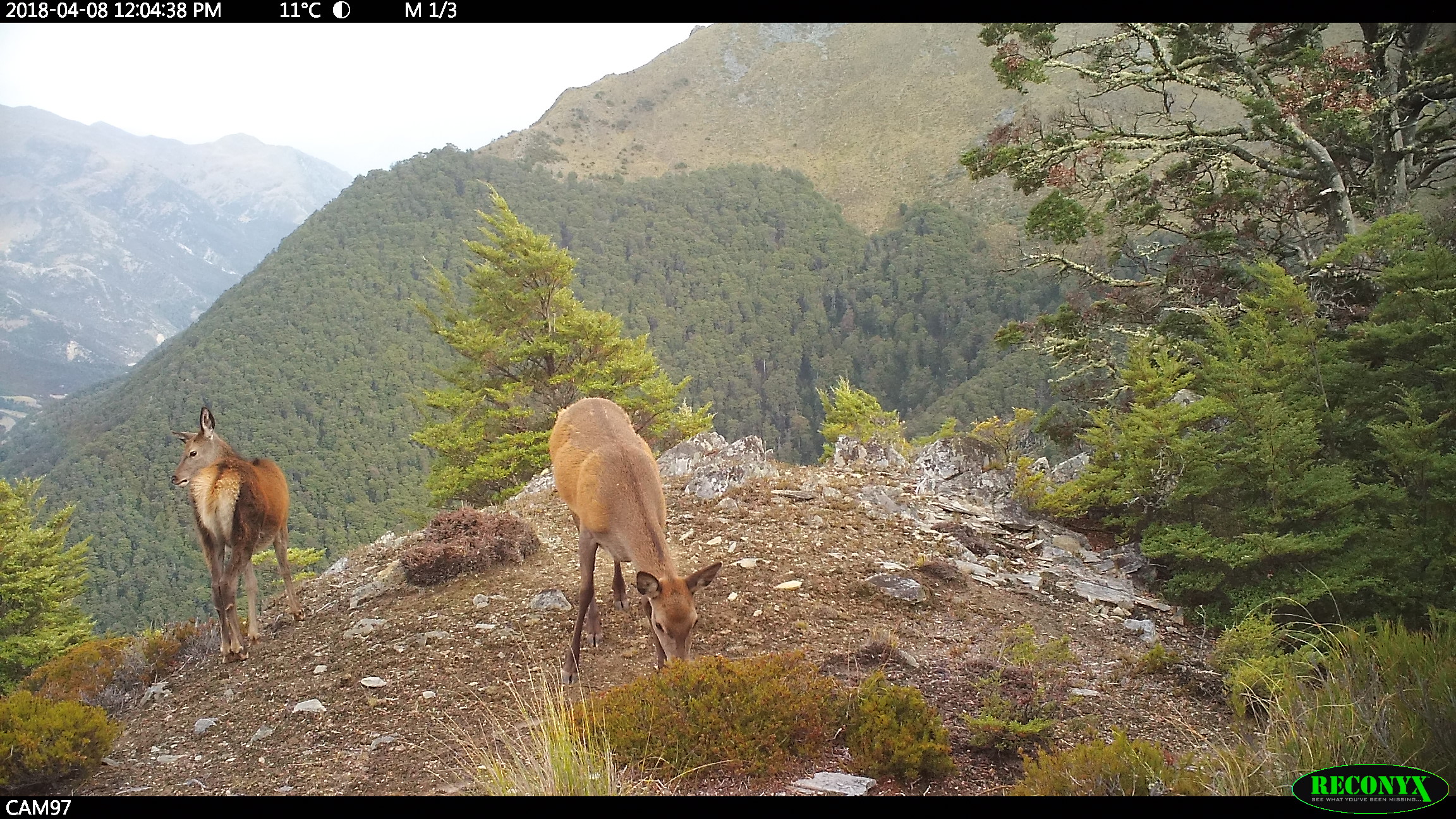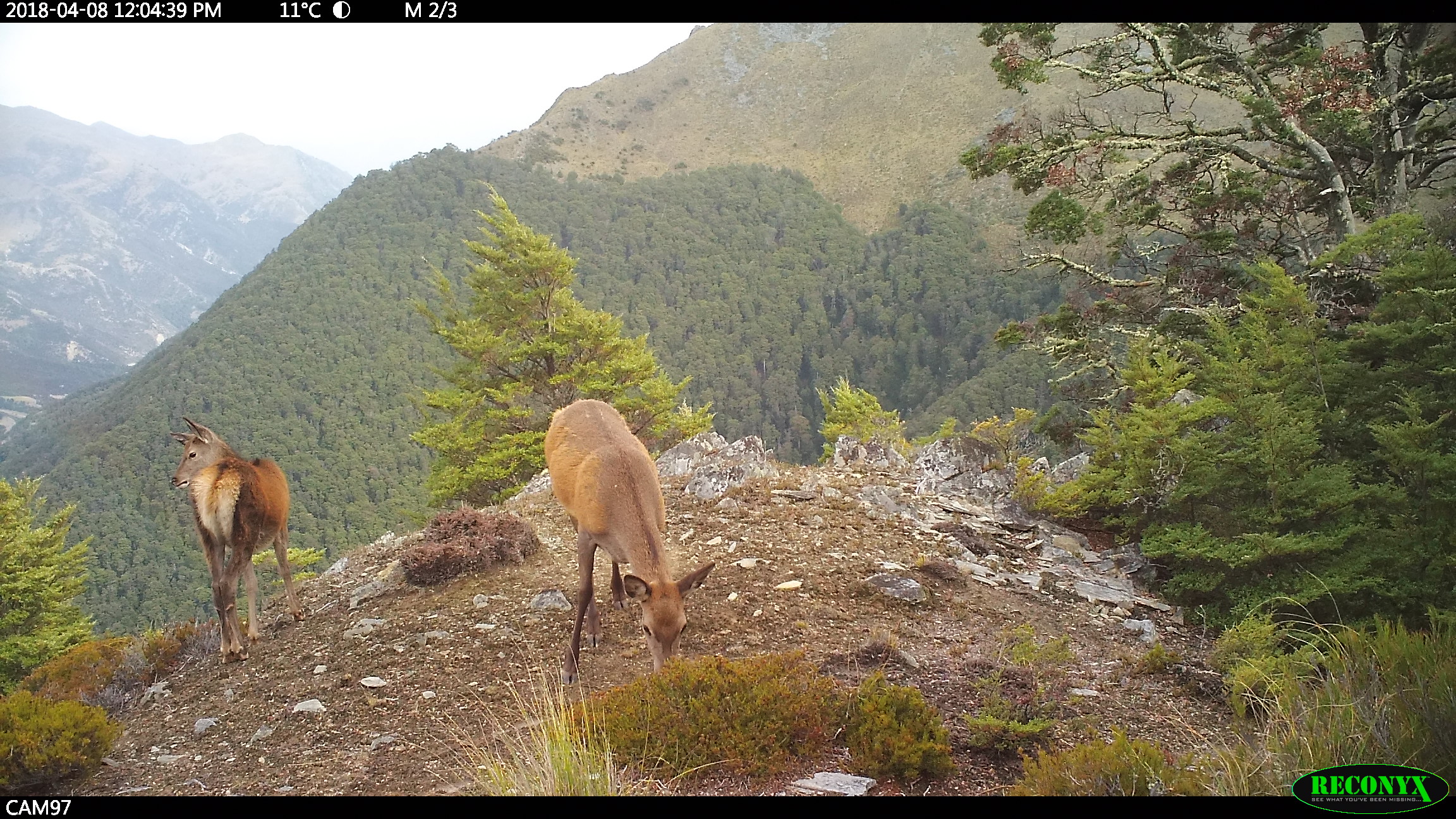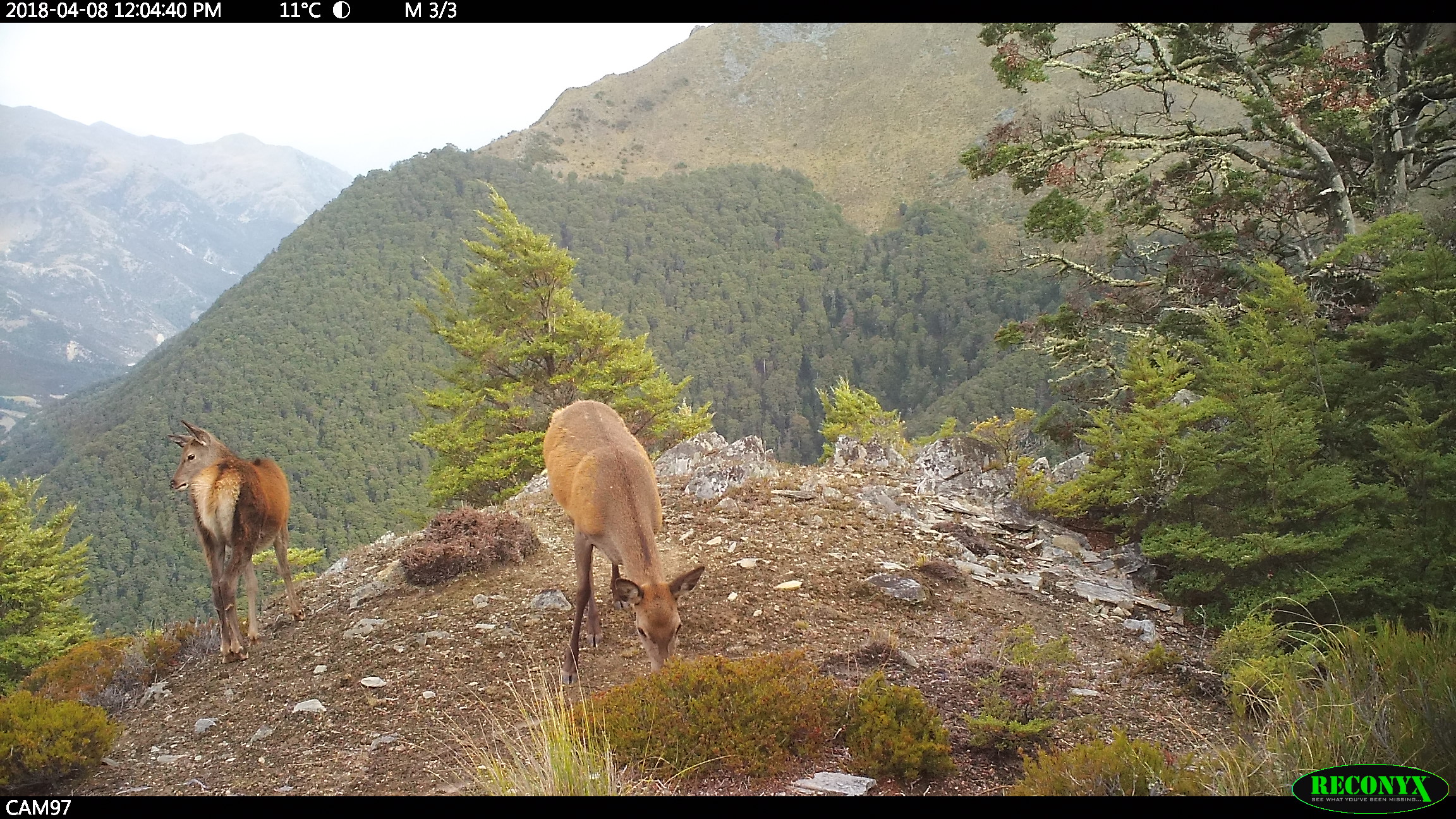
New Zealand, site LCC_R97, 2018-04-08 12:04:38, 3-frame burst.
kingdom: Animalia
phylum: Chordata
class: Mammalia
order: Artiodactyla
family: Cervidae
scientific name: Cervidae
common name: deer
Deer (Cervidae).